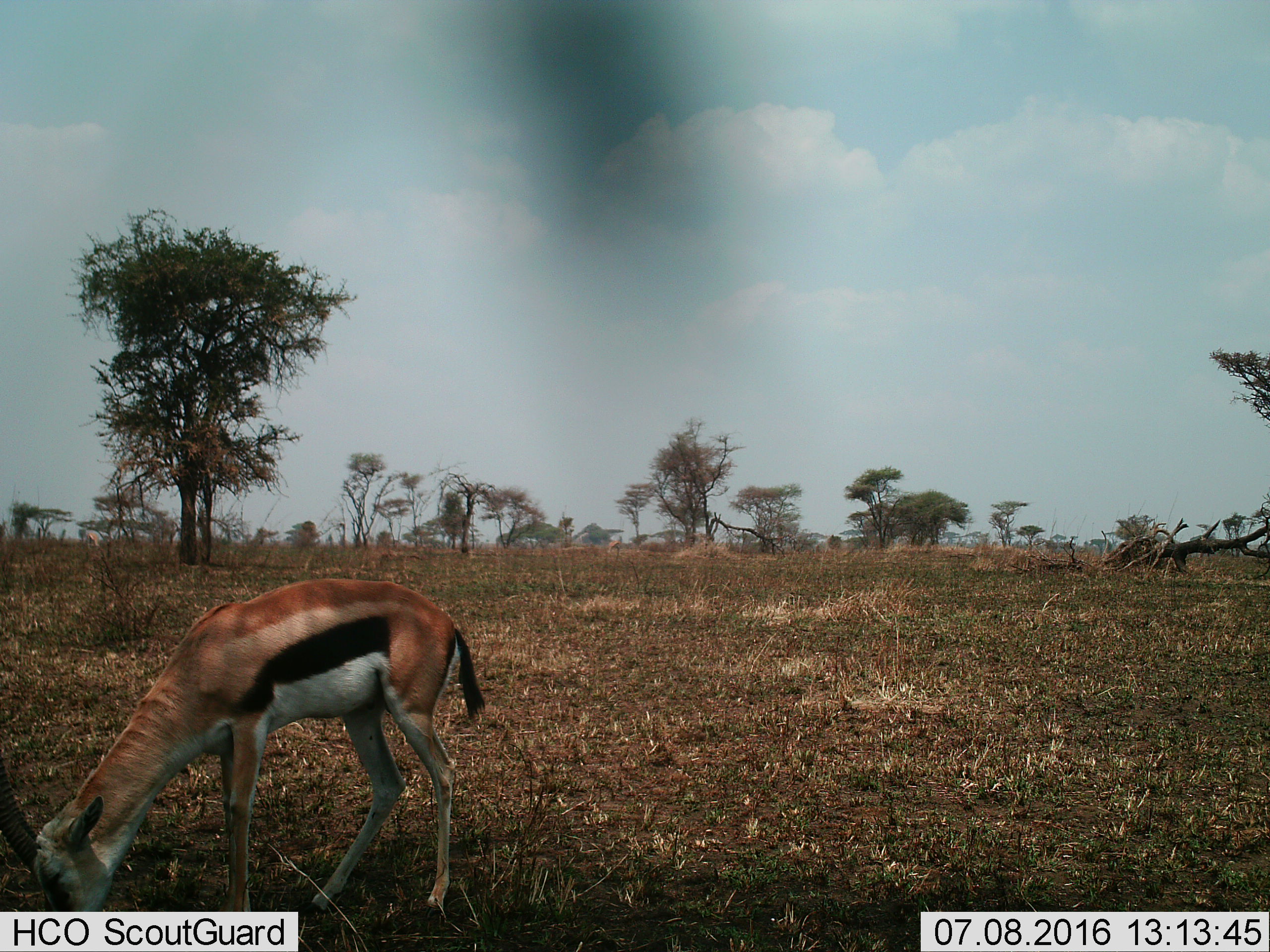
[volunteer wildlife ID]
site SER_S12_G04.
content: unidentified animal